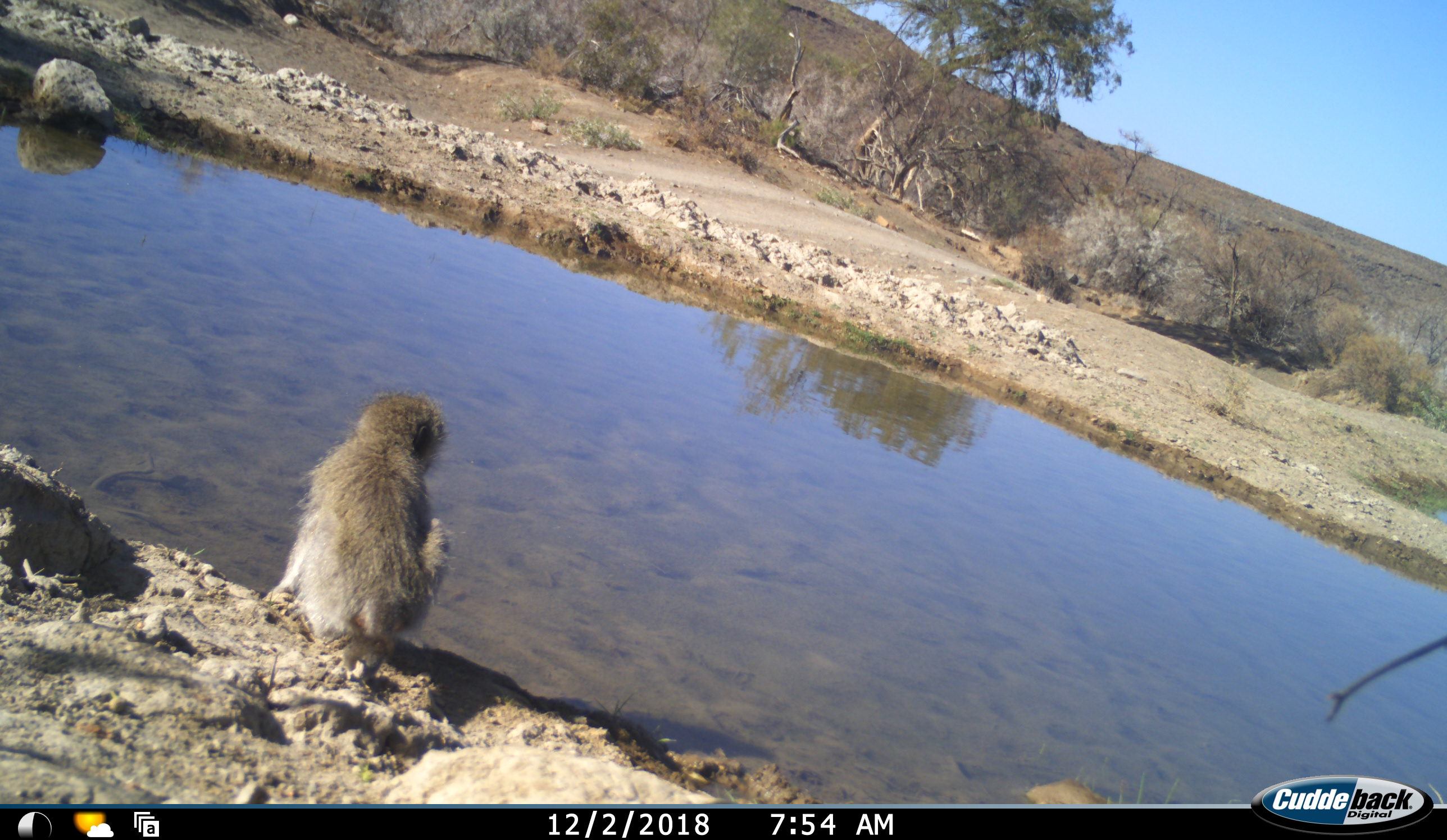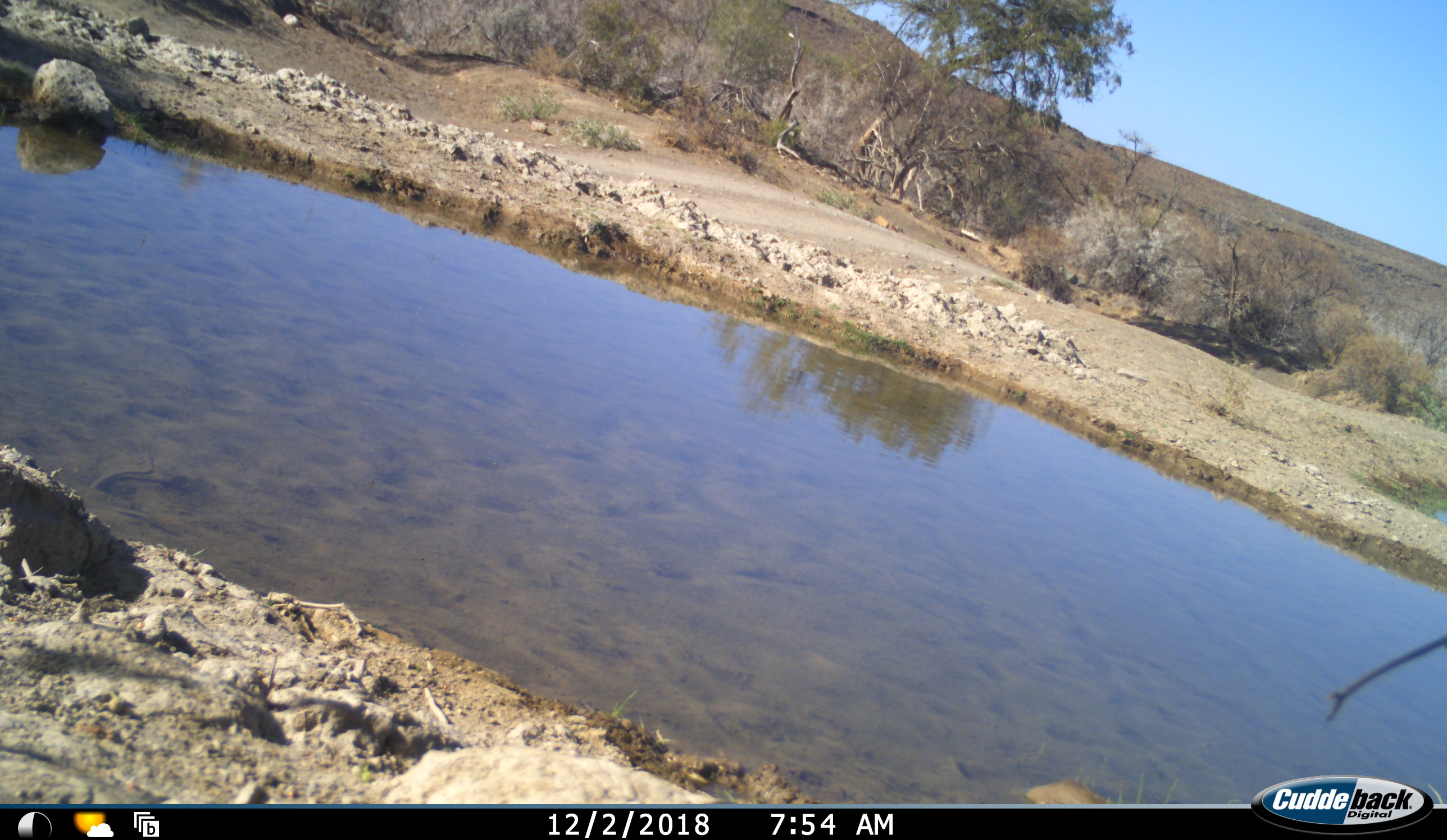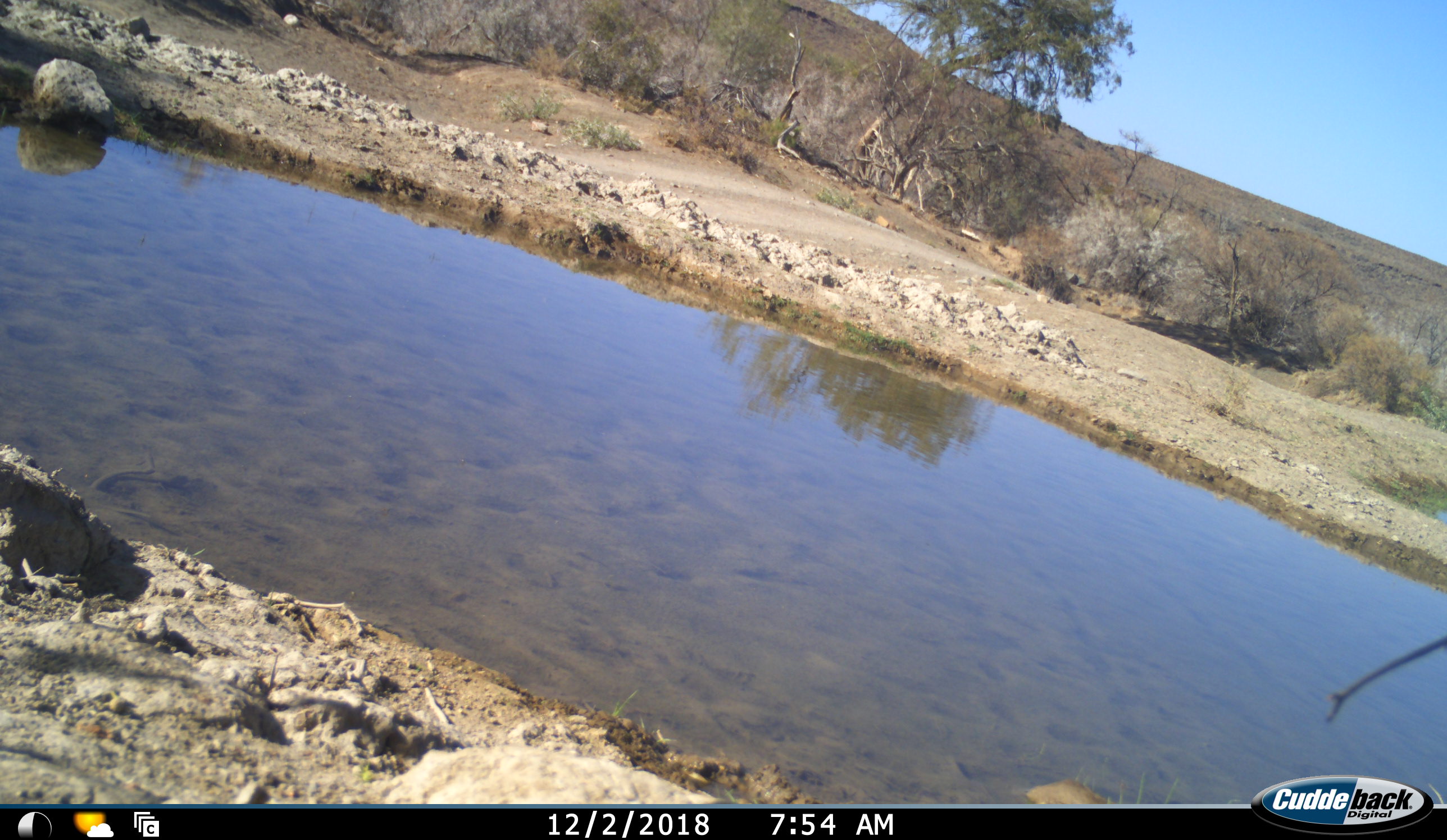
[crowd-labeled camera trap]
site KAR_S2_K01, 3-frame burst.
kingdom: Animalia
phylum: Chordata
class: Mammalia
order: Primates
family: Cercopithecidae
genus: Chlorocebus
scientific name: Chlorocebus pygerythrus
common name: vervet monkey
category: monkeyvervet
Monkeyvervet (vervet monkey) (Chlorocebus pygerythrus), count 1. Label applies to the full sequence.